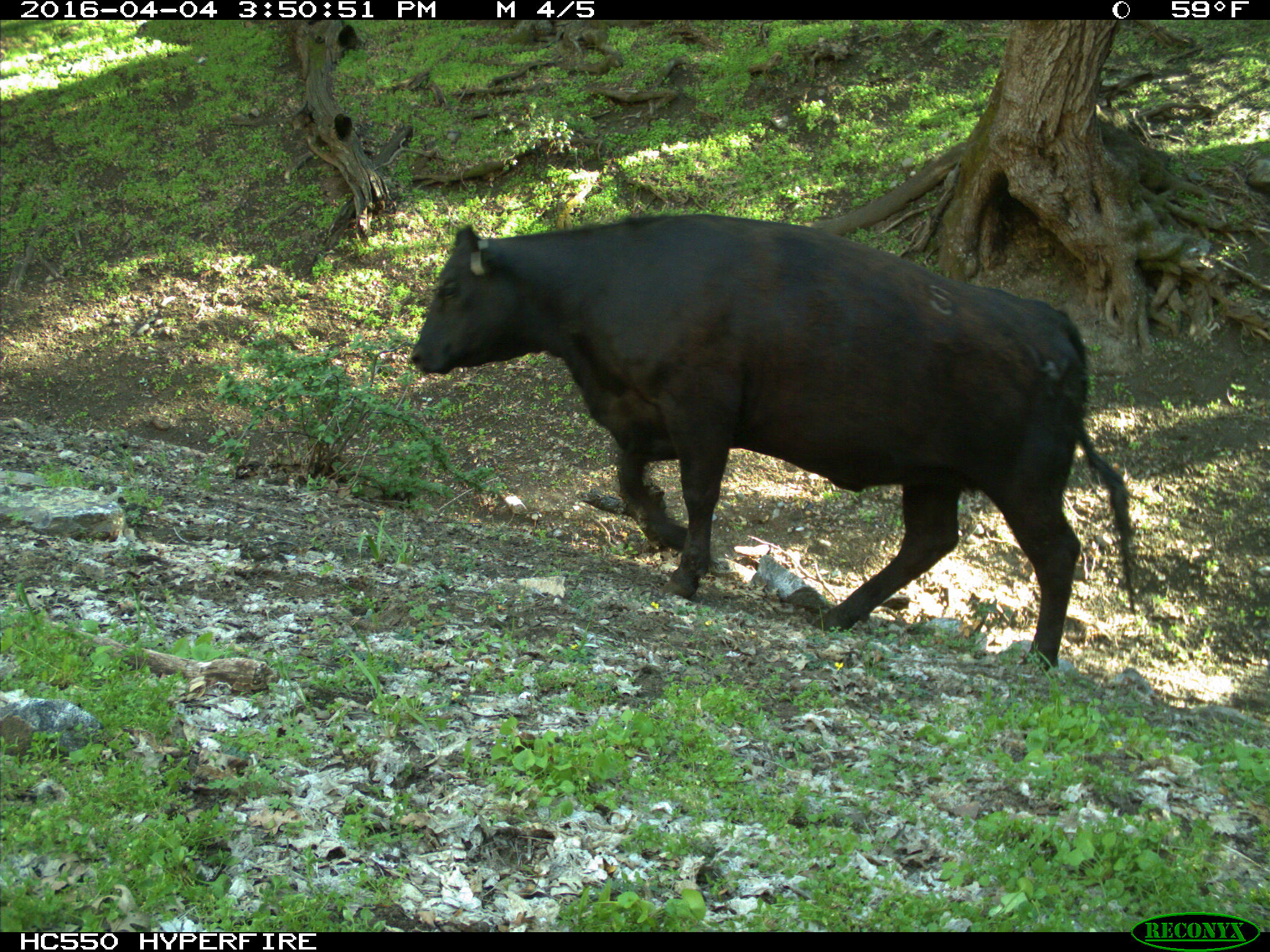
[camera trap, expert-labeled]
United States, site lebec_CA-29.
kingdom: Animalia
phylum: Chordata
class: Mammalia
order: Artiodactyla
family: Bovidae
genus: Bos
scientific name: Bos taurus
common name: domestic cow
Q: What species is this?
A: Bos taurus (domestic cow).